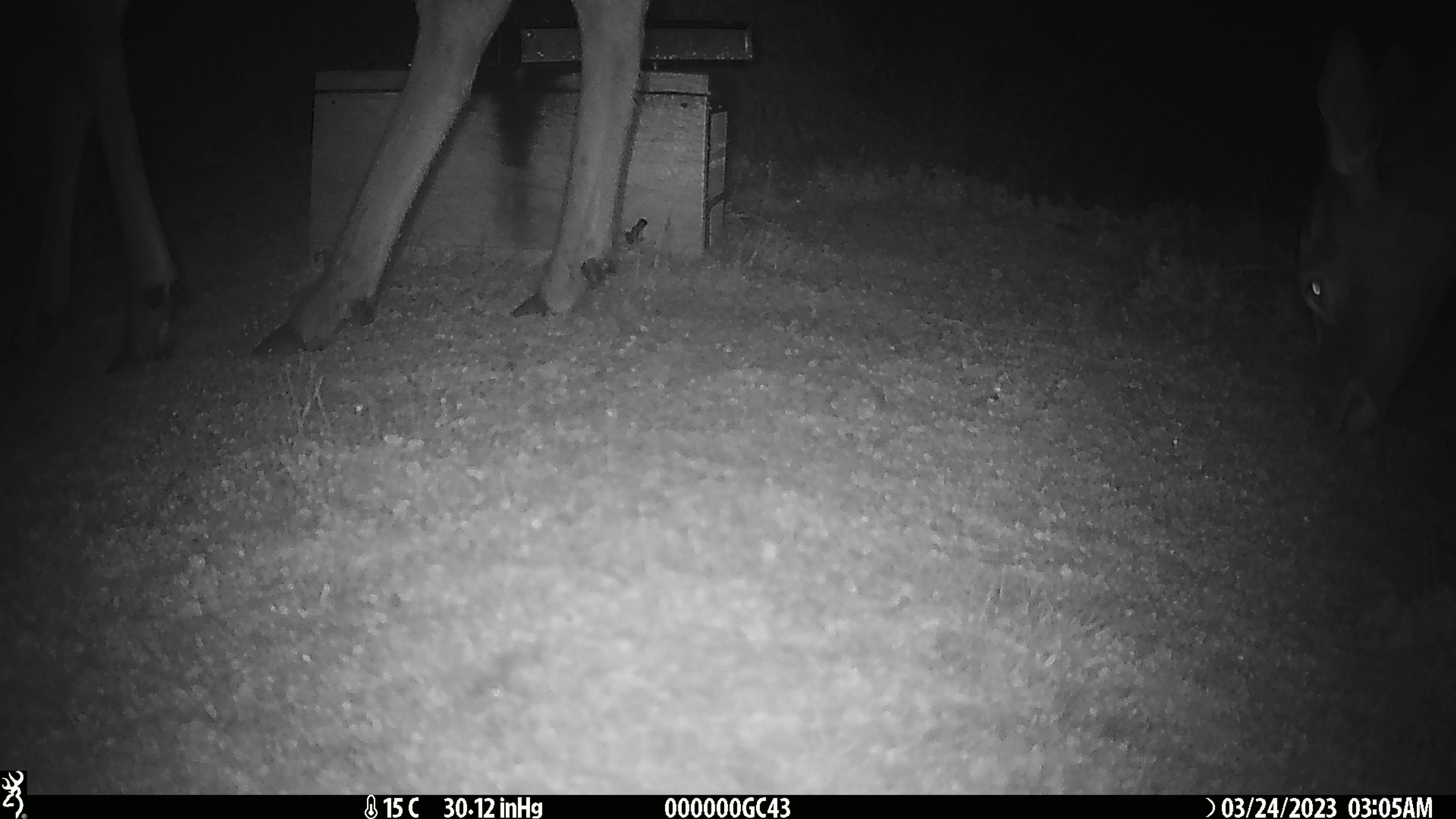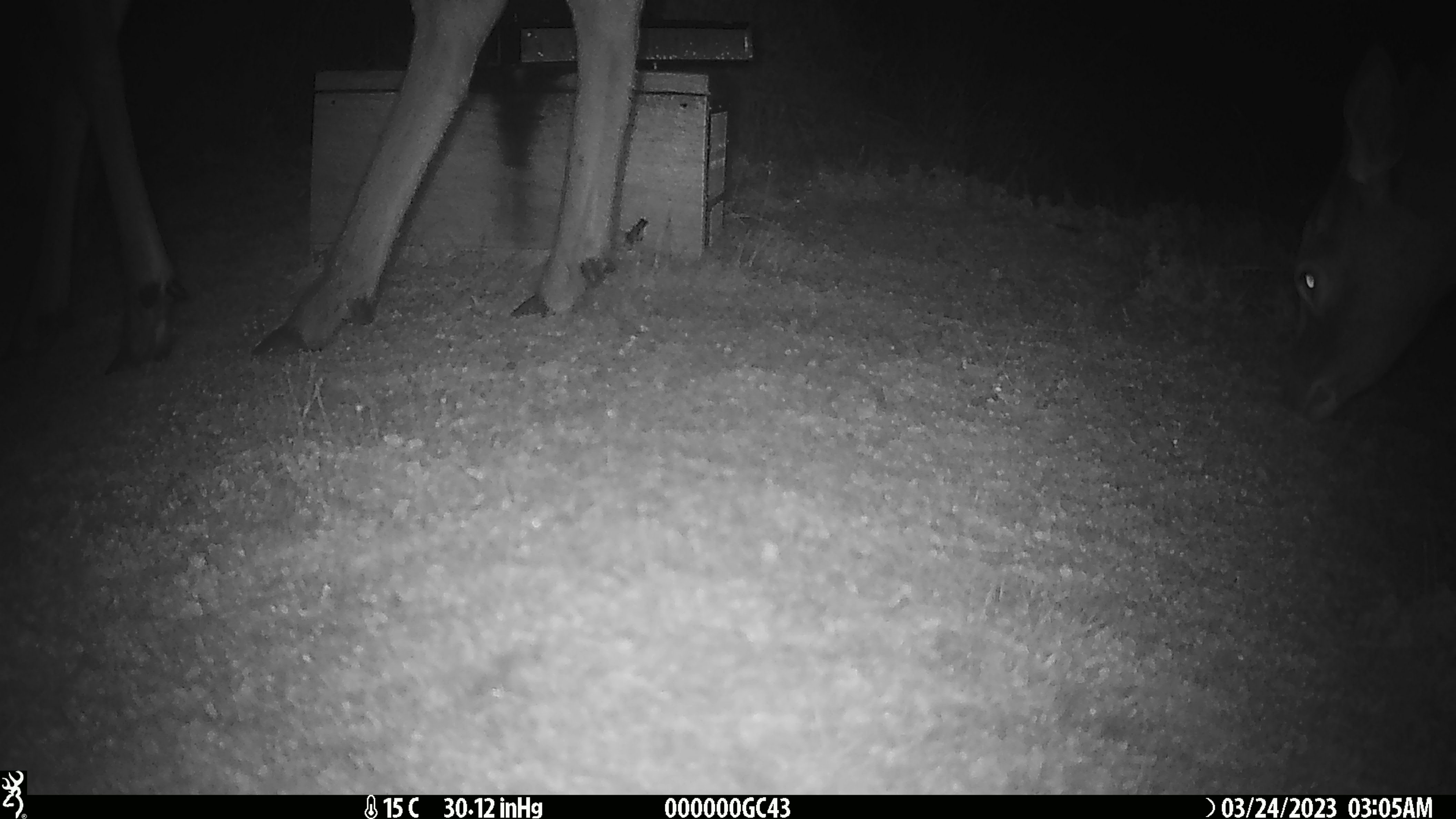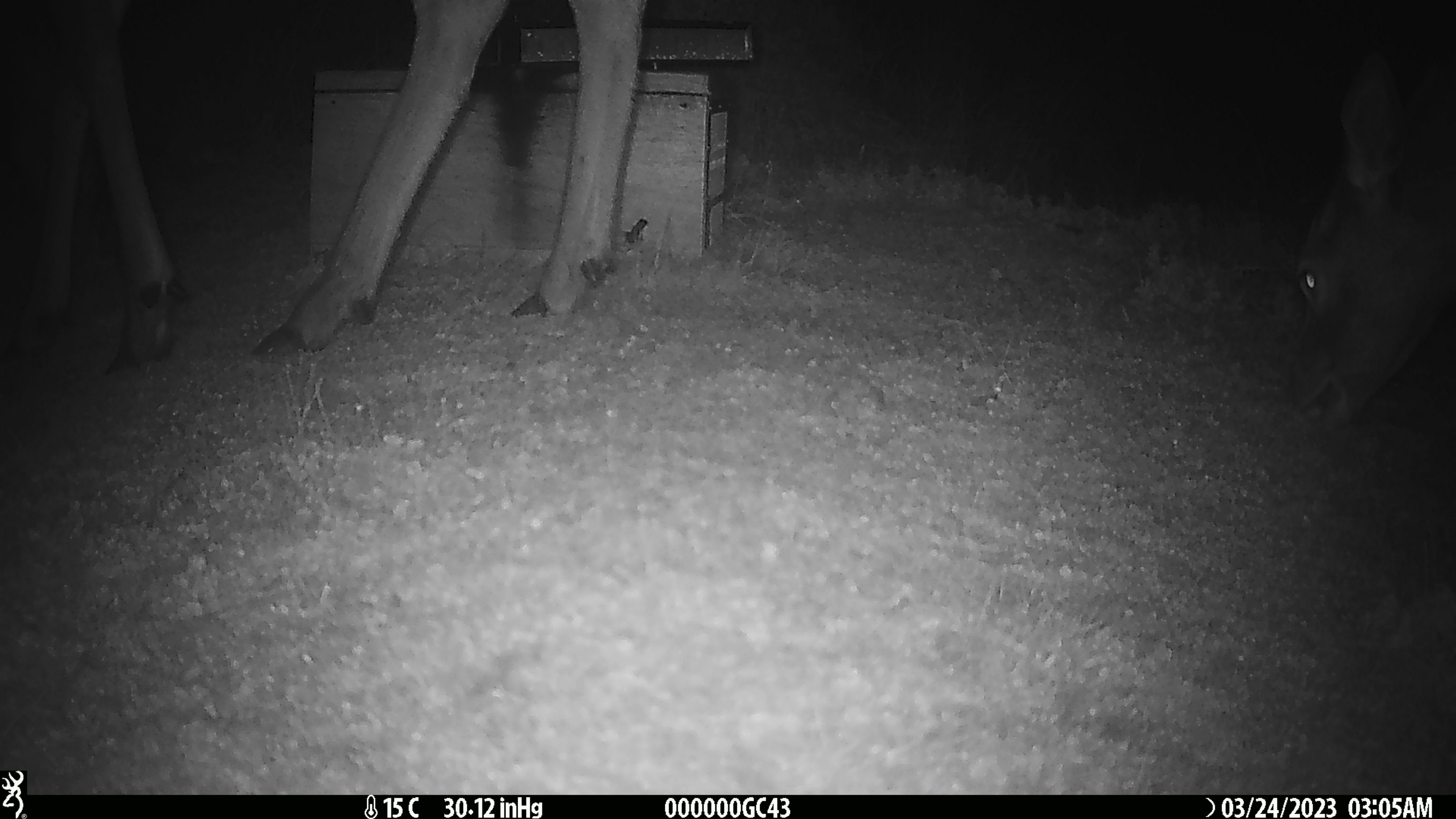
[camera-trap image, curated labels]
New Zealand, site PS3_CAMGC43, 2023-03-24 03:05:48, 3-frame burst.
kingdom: Animalia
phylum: Chordata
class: Mammalia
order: Artiodactyla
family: Cervidae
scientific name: Cervidae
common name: deer